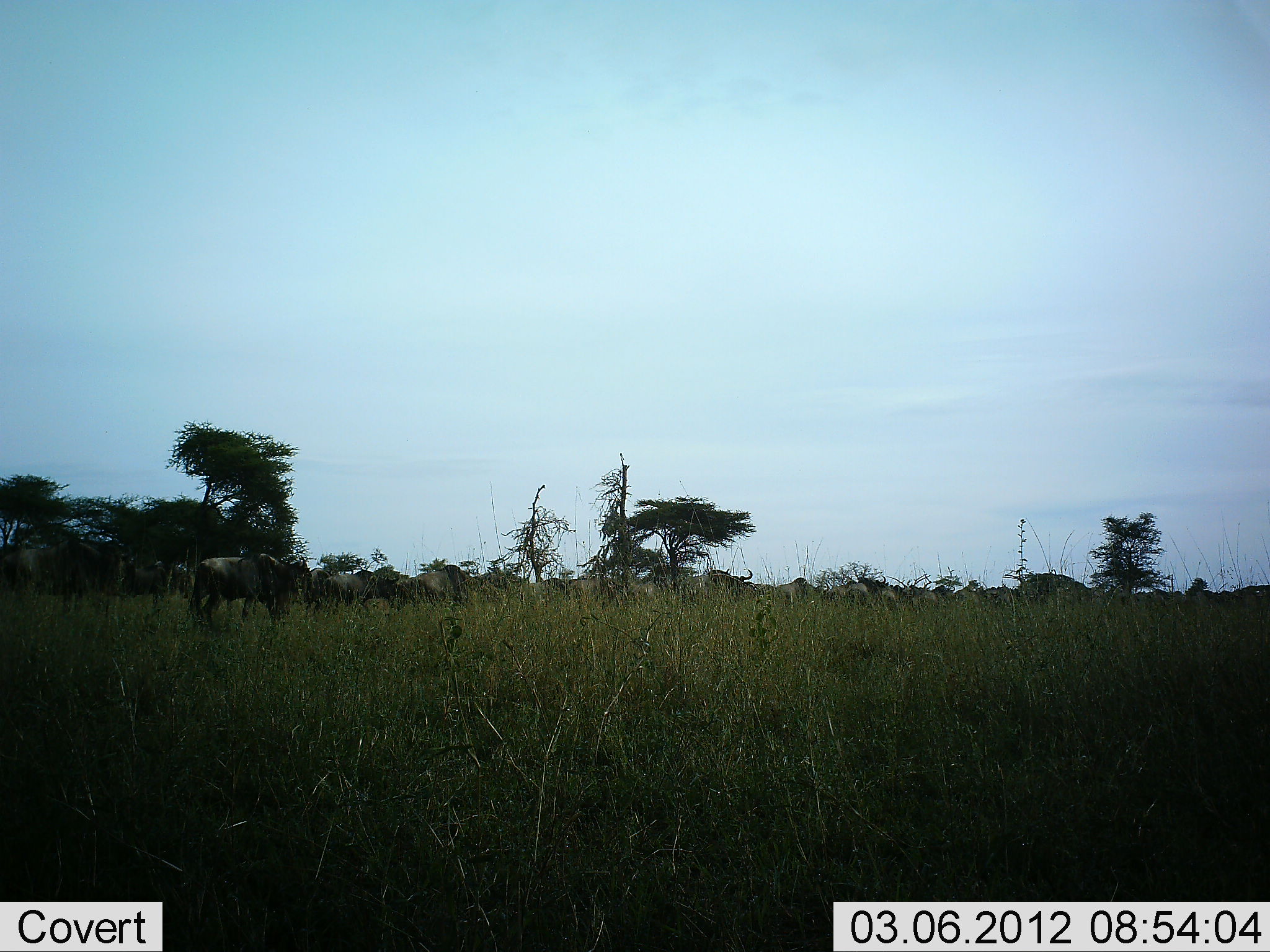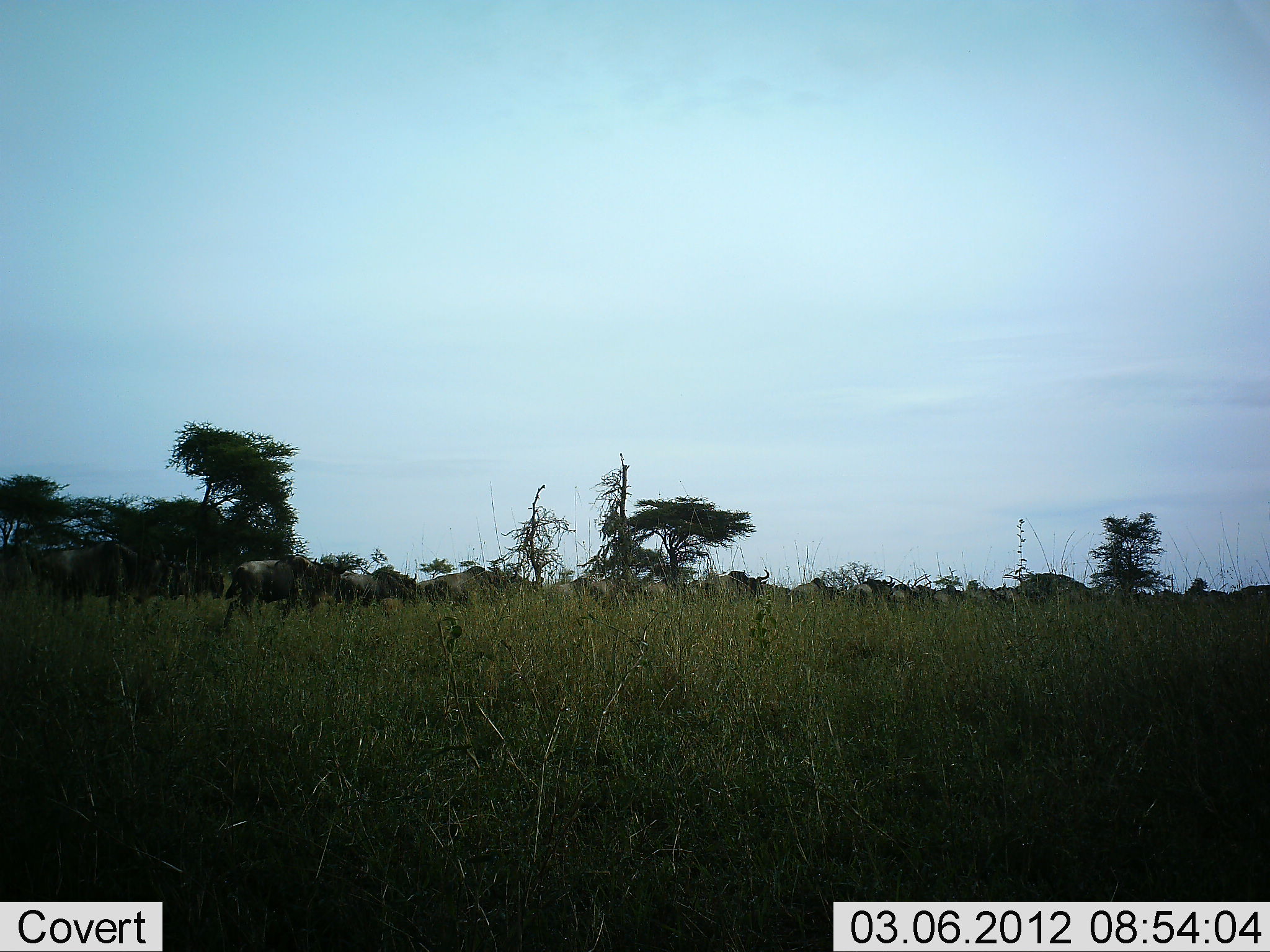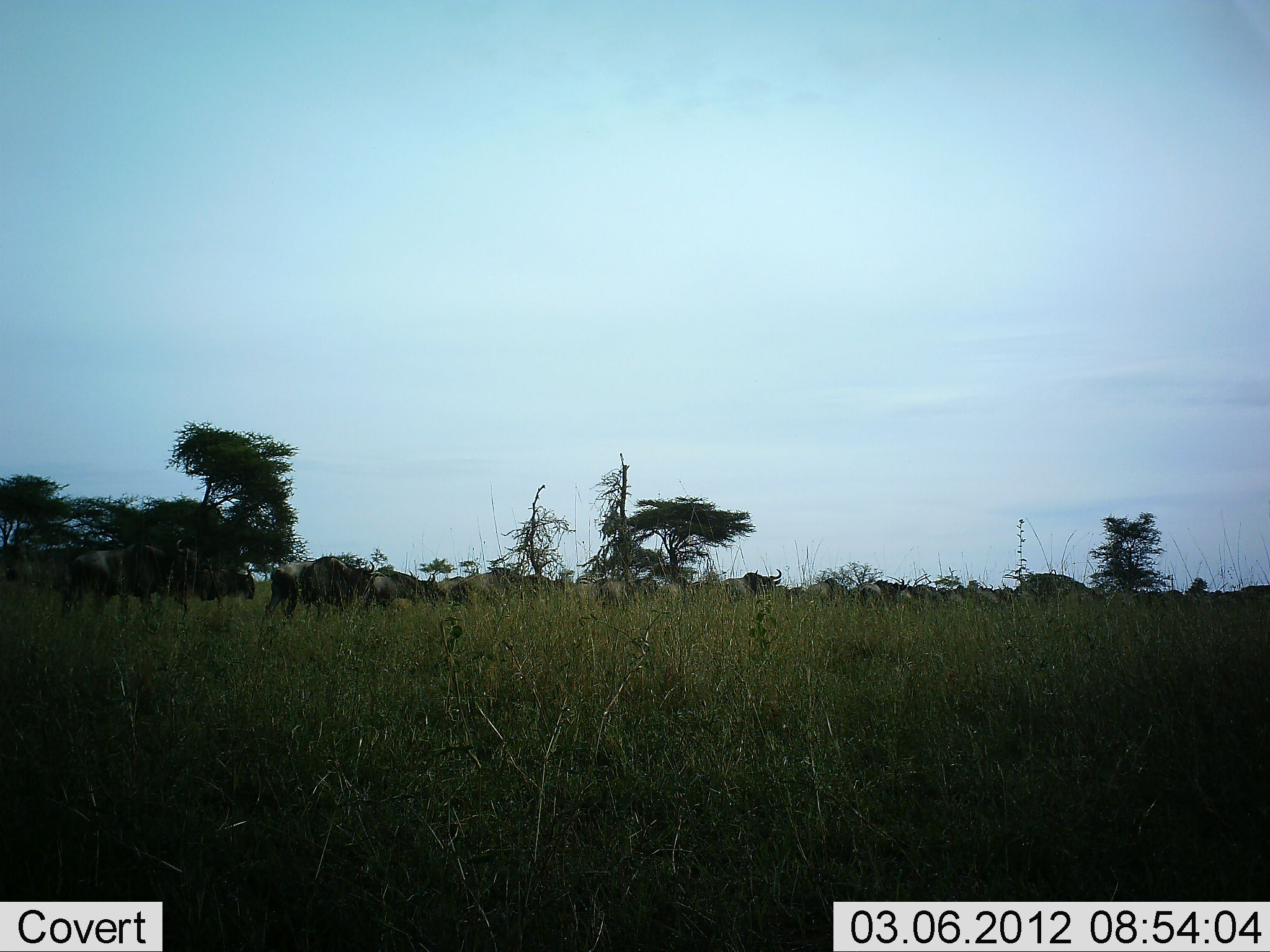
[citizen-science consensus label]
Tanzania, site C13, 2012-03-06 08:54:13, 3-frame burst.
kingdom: Animalia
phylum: Chordata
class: Mammalia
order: Artiodactyla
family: Bovidae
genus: Connochaetes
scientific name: Connochaetes taurinus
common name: blue wildebeest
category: wildebeest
Wildebeest (blue wildebeest) (Connochaetes taurinus), count 11-50. Behavior (volunteer vote fractions): standing 4%, resting 0%, moving 96%, interacting 0%. Young present (vote fraction): 0%. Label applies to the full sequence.